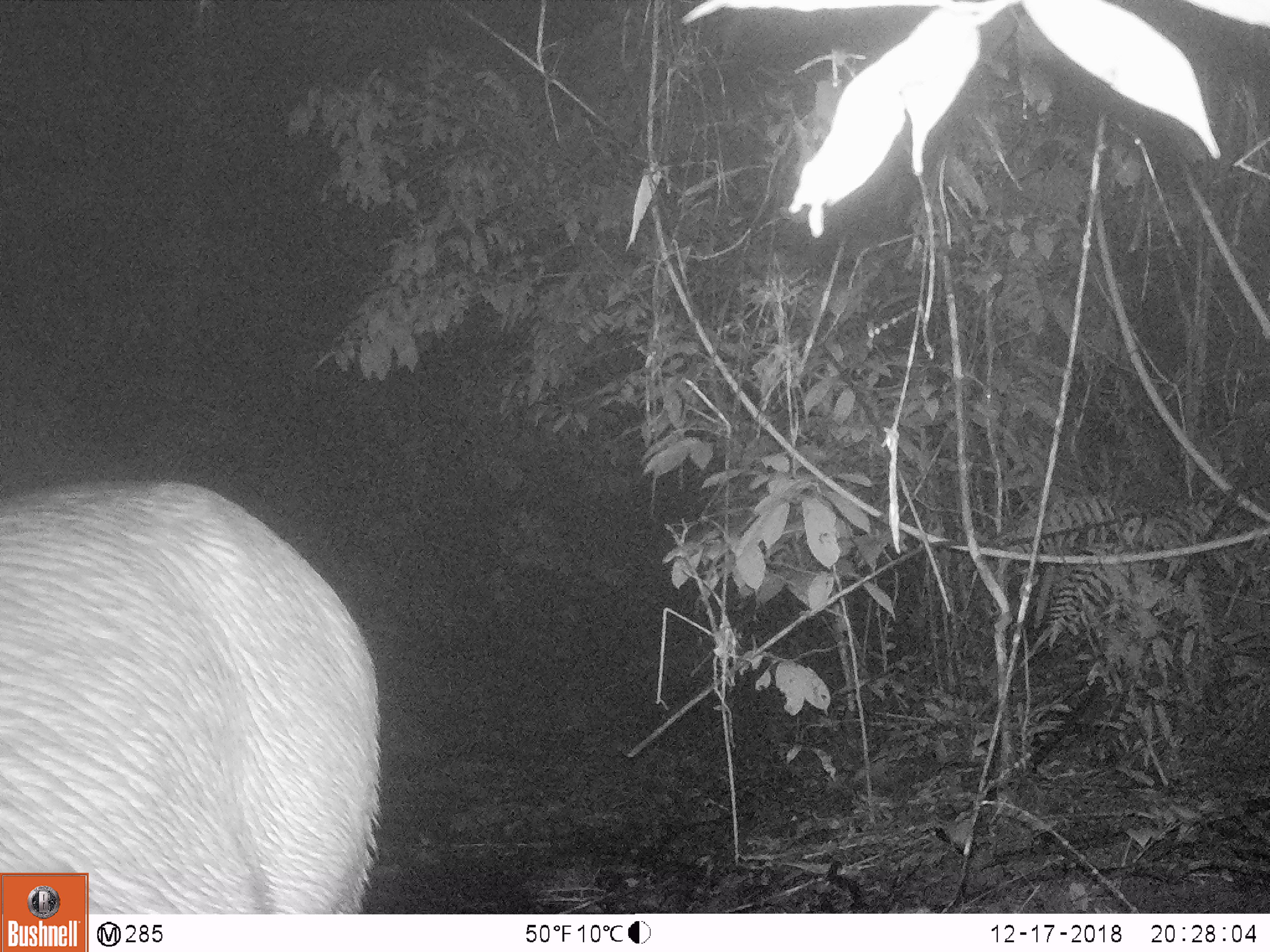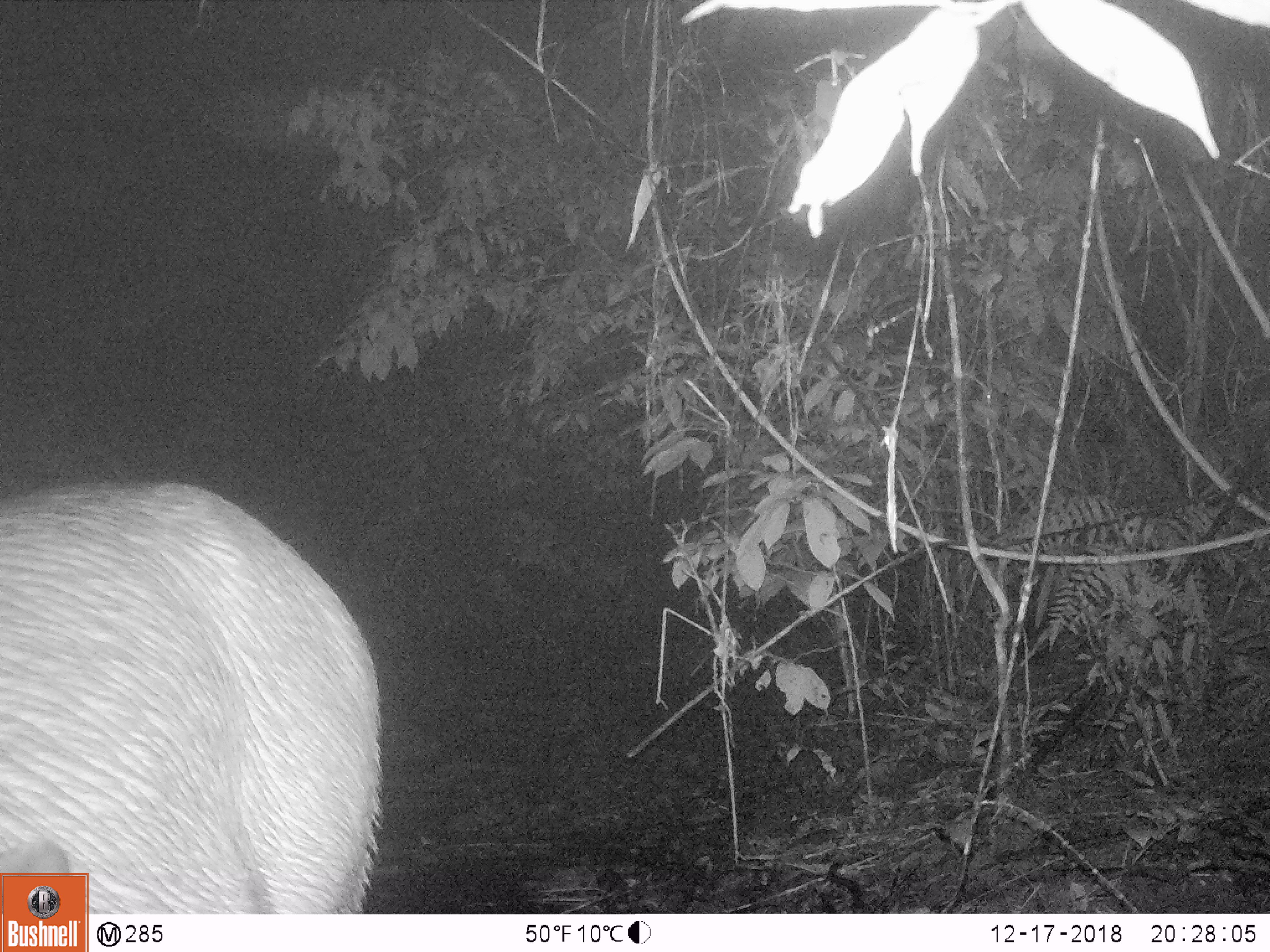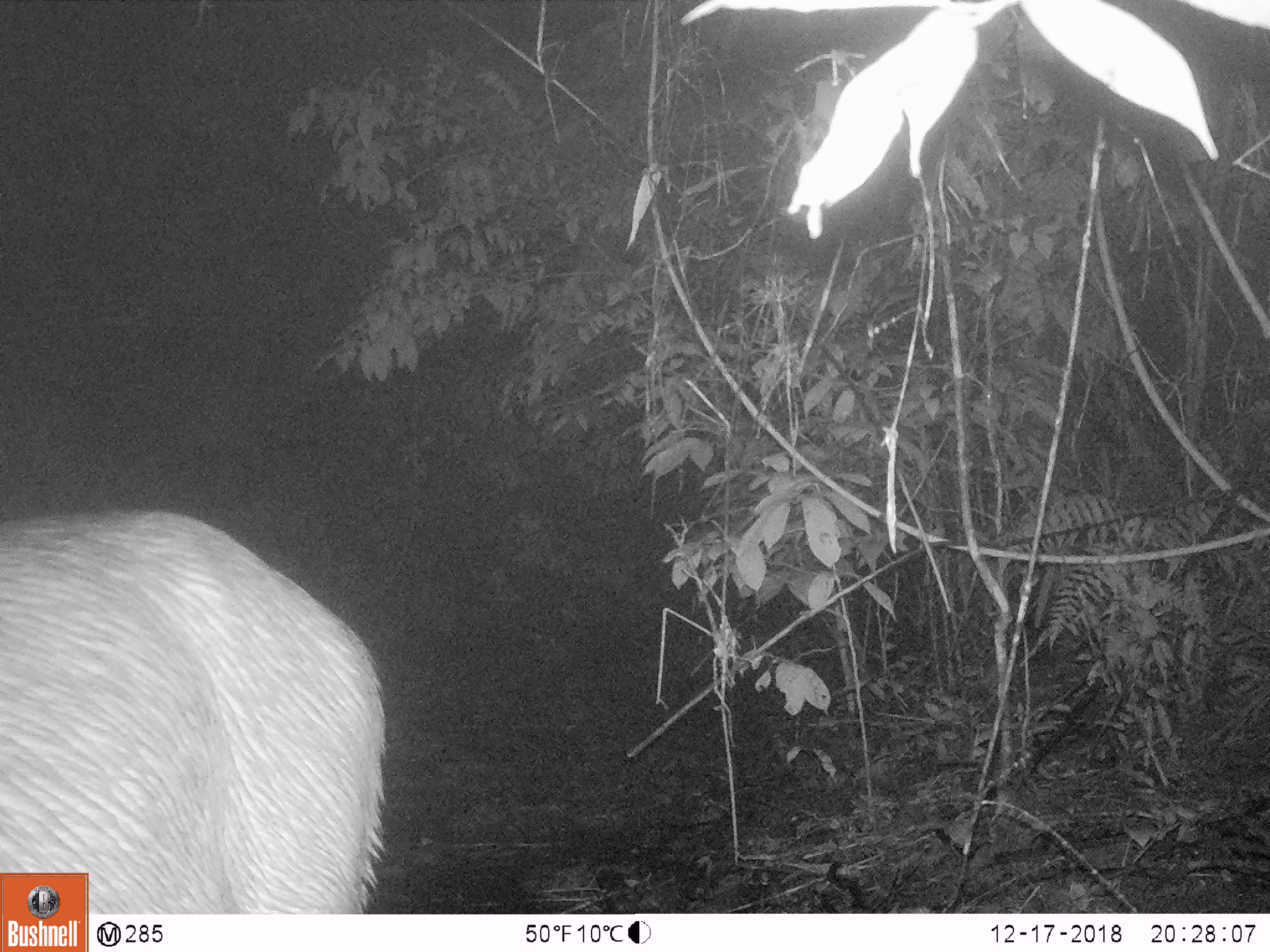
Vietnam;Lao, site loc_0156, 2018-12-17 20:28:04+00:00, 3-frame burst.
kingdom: Animalia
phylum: Chordata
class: Mammalia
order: Artiodactyla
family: Cervidae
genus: Rusa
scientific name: Rusa unicolor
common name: sambar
Sambar (Rusa unicolor). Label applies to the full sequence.